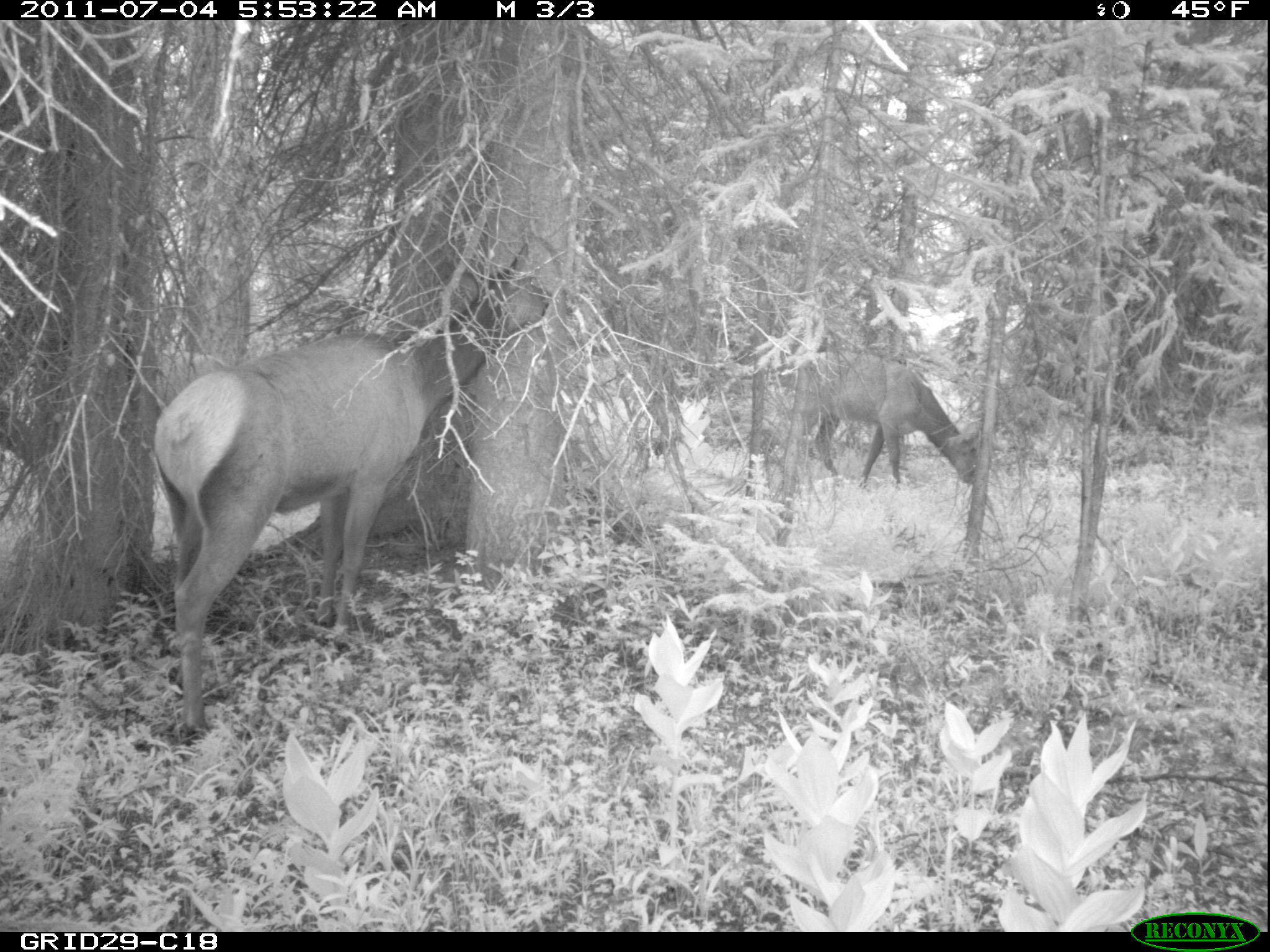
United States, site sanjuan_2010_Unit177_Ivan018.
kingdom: Animalia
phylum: Chordata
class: Mammalia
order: Artiodactyla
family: Cervidae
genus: Cervus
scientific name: Cervus elaphus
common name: red deer